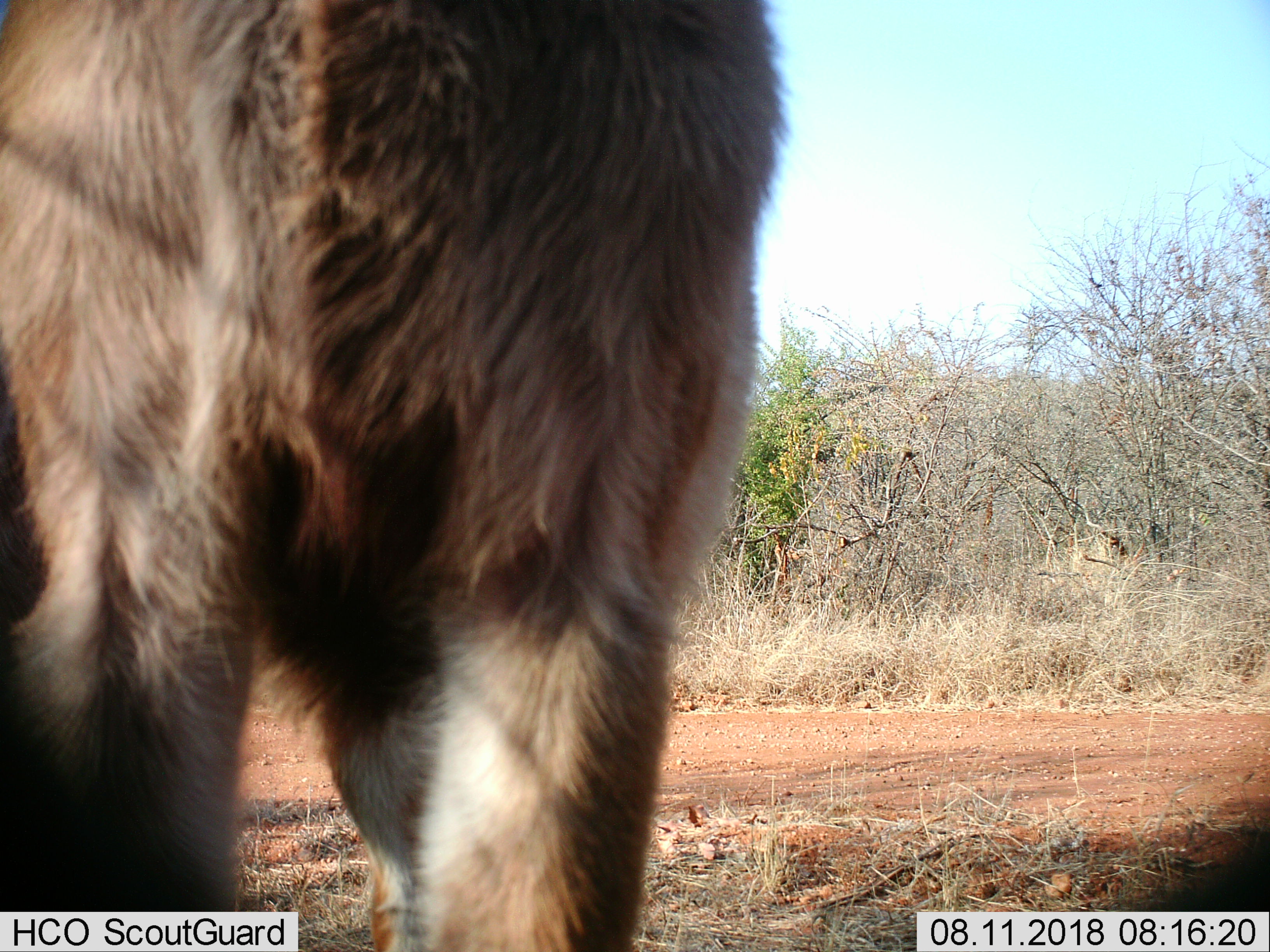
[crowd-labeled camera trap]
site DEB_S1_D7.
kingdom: Animalia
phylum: Chordata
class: Mammalia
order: Artiodactyla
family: Bovidae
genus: Tragelaphus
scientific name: Tragelaphus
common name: kudu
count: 1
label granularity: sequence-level